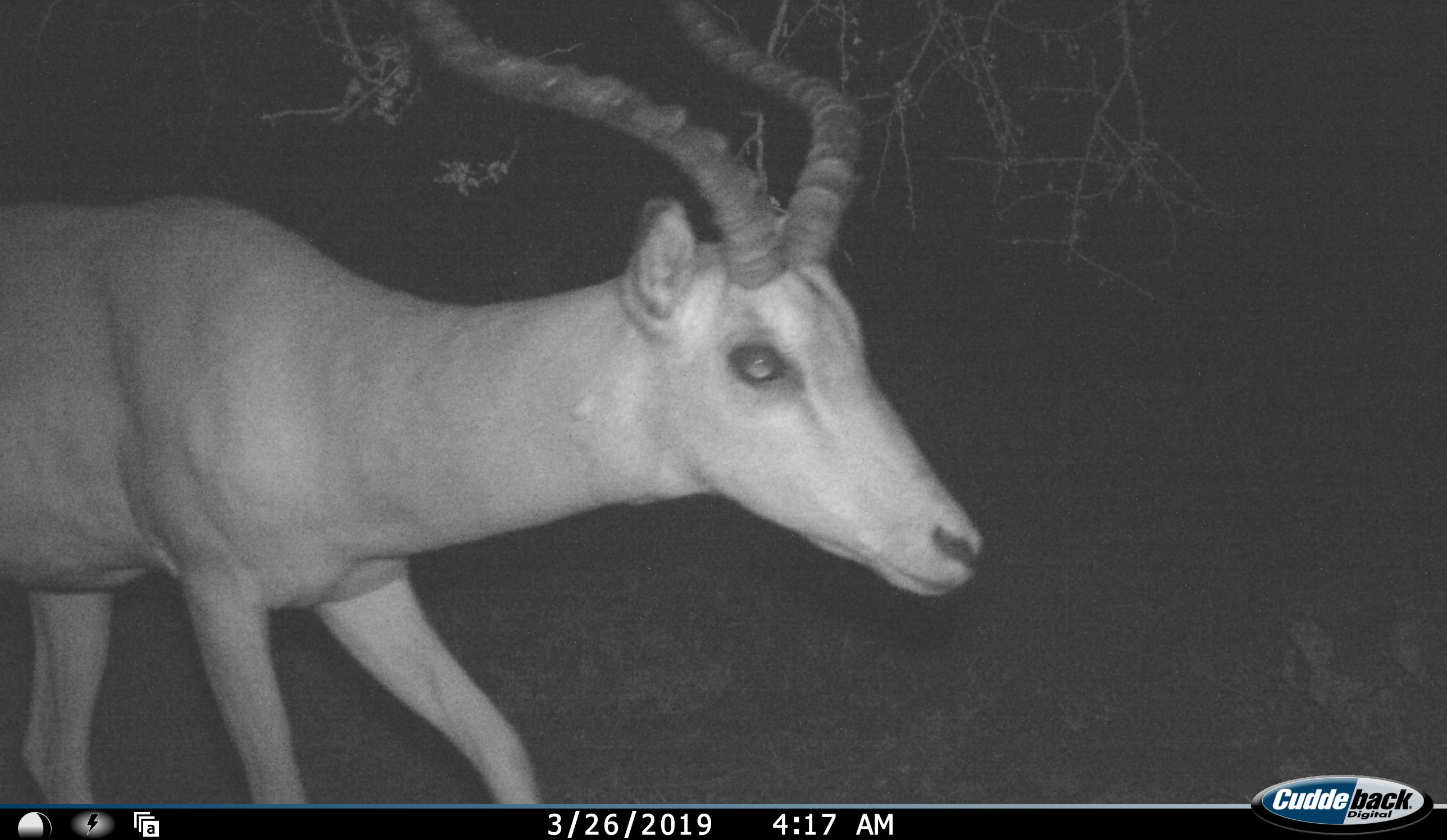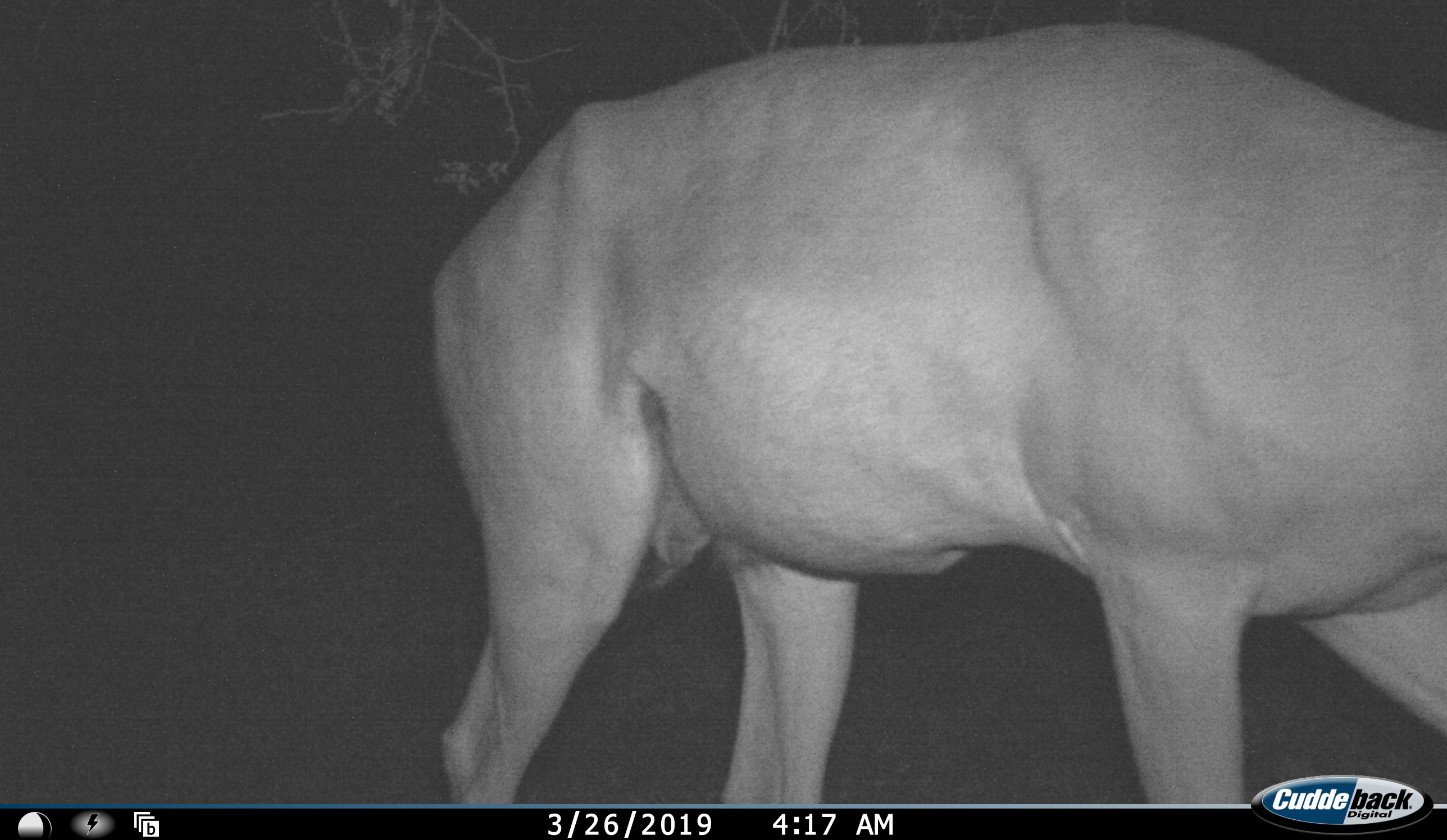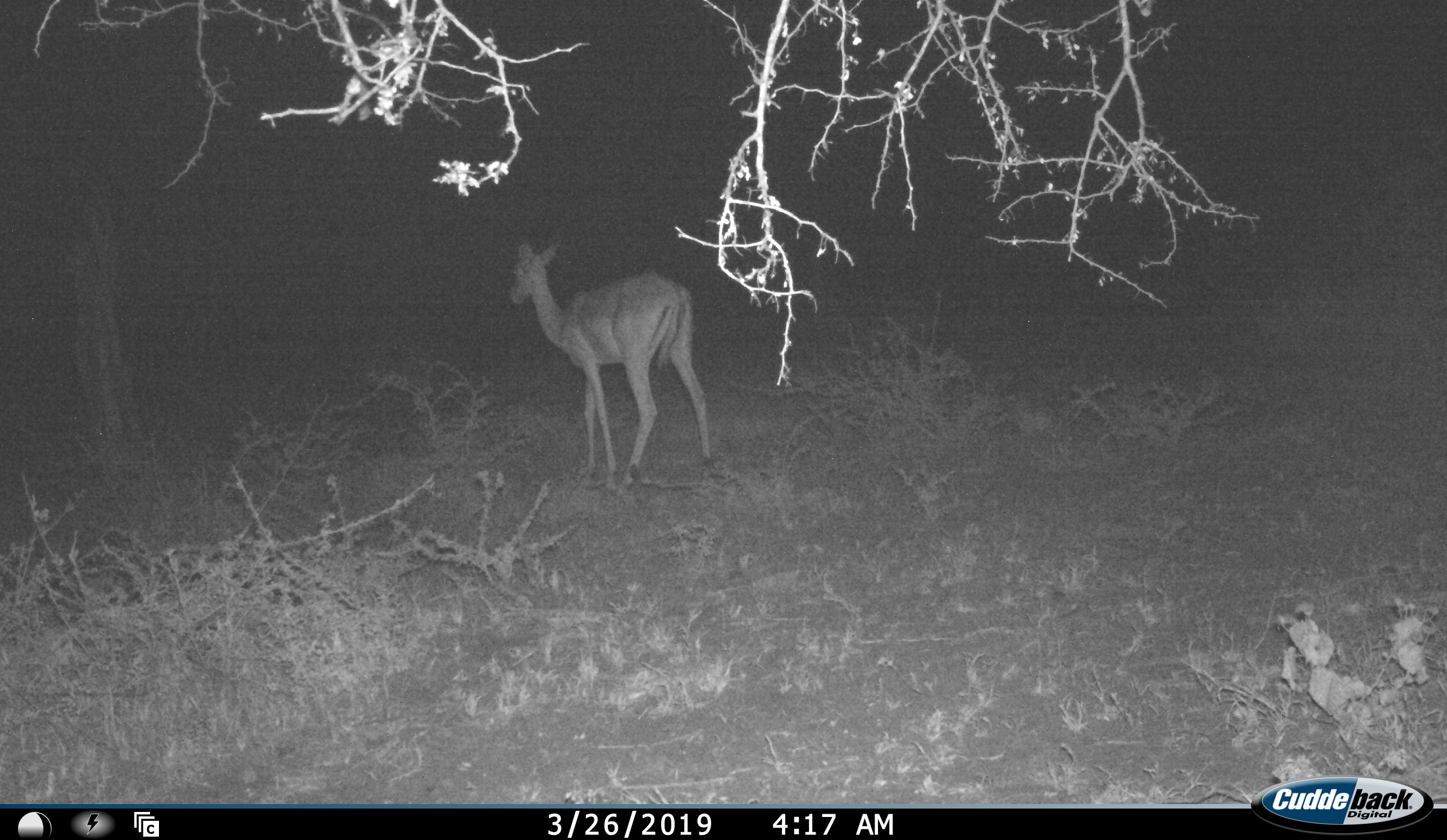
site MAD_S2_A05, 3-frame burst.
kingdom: Animalia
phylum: Chordata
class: Mammalia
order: Artiodactyla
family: Bovidae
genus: Aepyceros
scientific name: Aepyceros melampus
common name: impala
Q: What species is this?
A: Impala (Aepyceros melampus).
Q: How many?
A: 2.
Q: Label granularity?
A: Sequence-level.